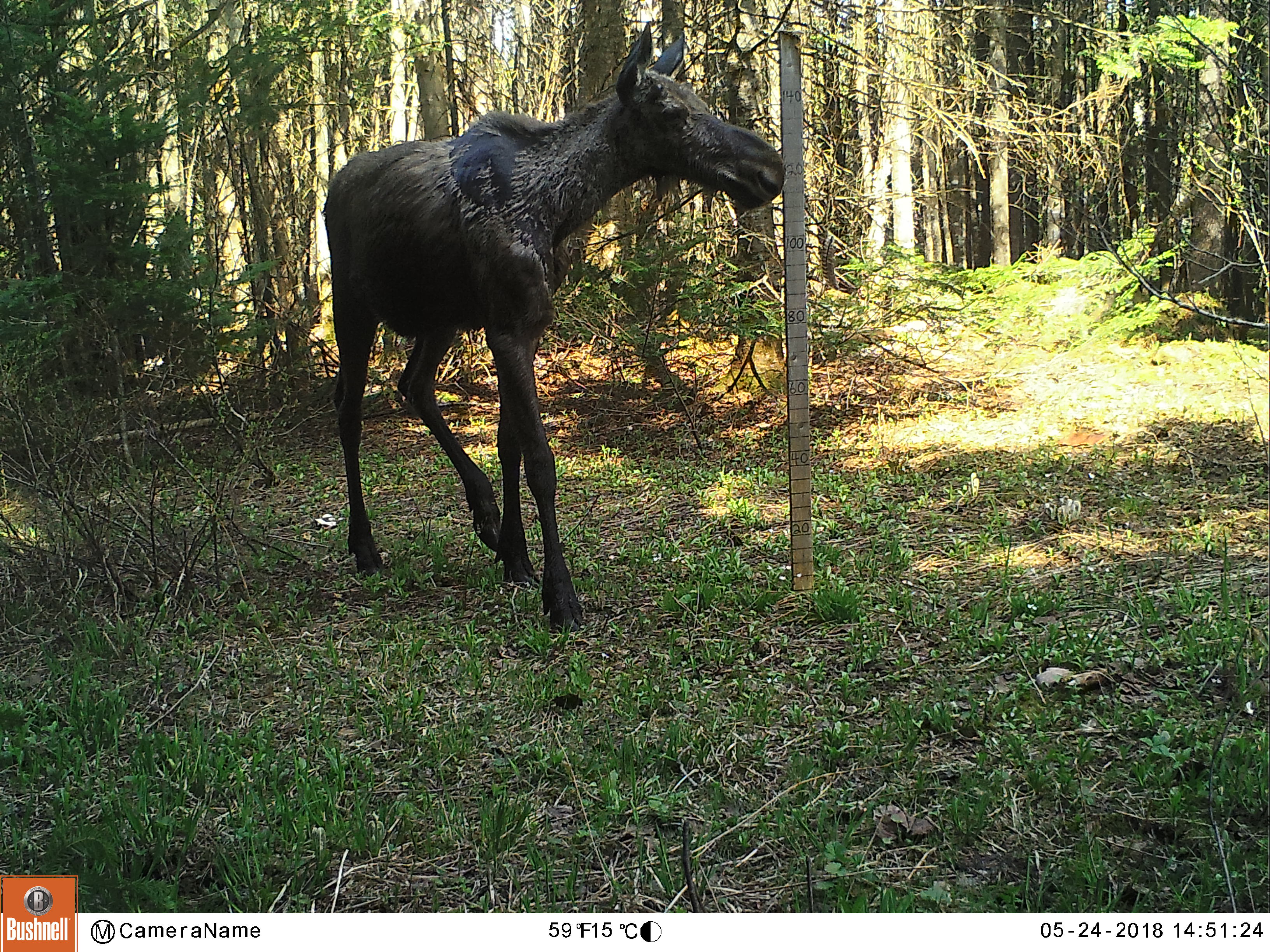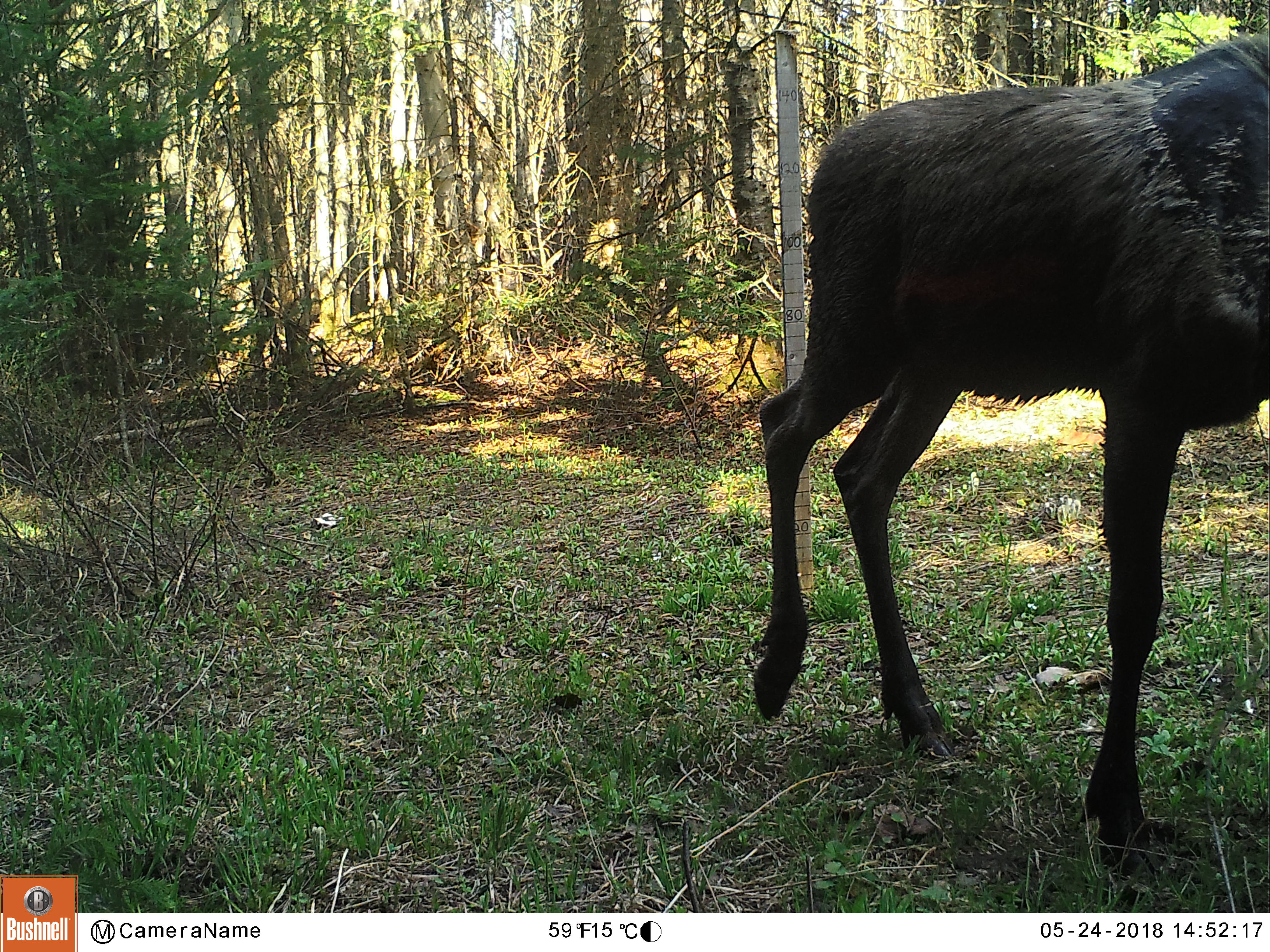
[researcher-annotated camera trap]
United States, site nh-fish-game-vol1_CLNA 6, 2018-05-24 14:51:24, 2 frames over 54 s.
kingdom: Animalia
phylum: Chordata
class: Mammalia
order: Artiodactyla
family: Cervidae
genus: Alces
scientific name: Alces alces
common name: moose